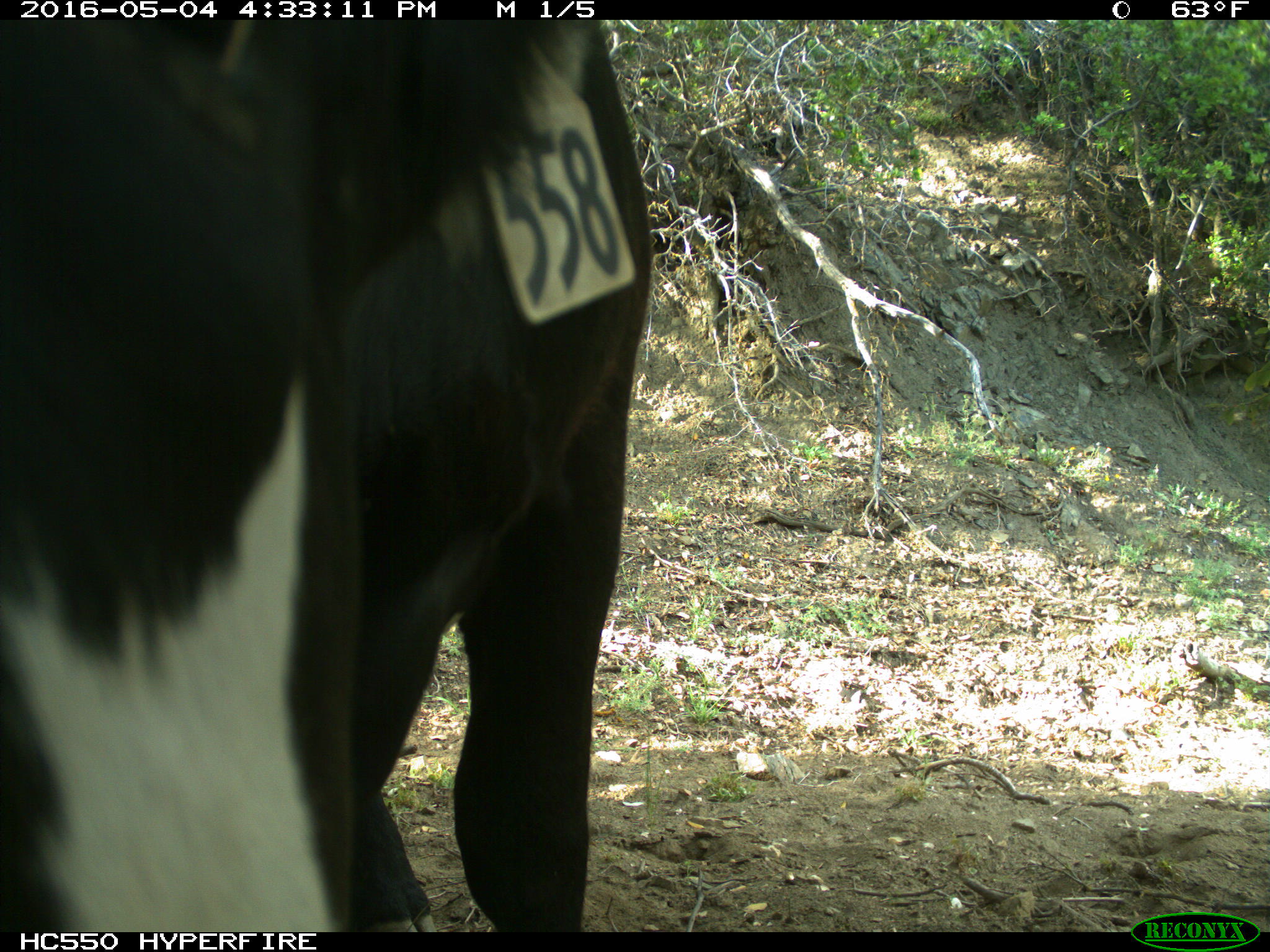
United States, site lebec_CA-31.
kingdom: Animalia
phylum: Chordata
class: Mammalia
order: Artiodactyla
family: Bovidae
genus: Bos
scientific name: Bos taurus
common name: domestic cow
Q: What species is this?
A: Bos taurus (domestic cow).